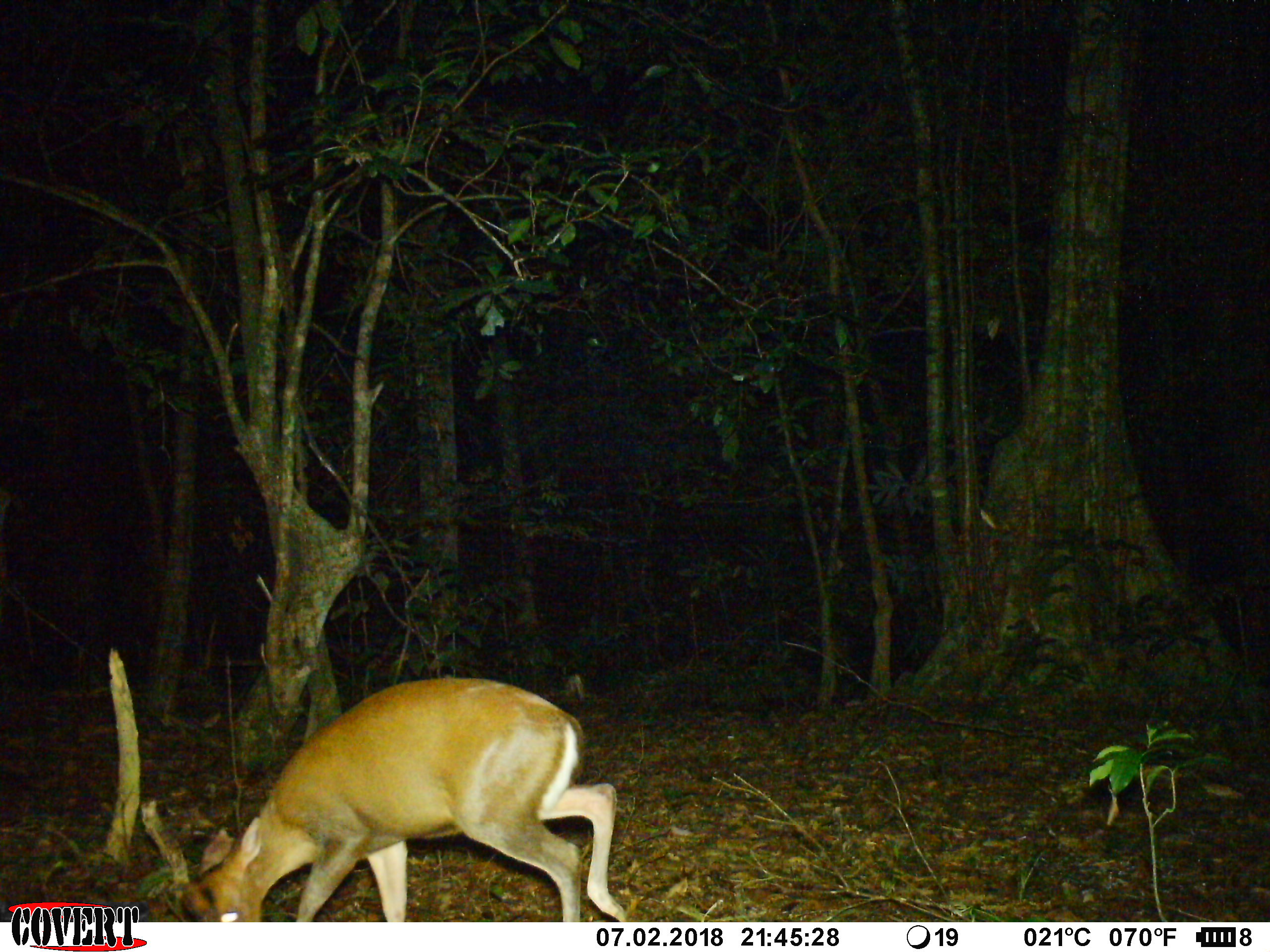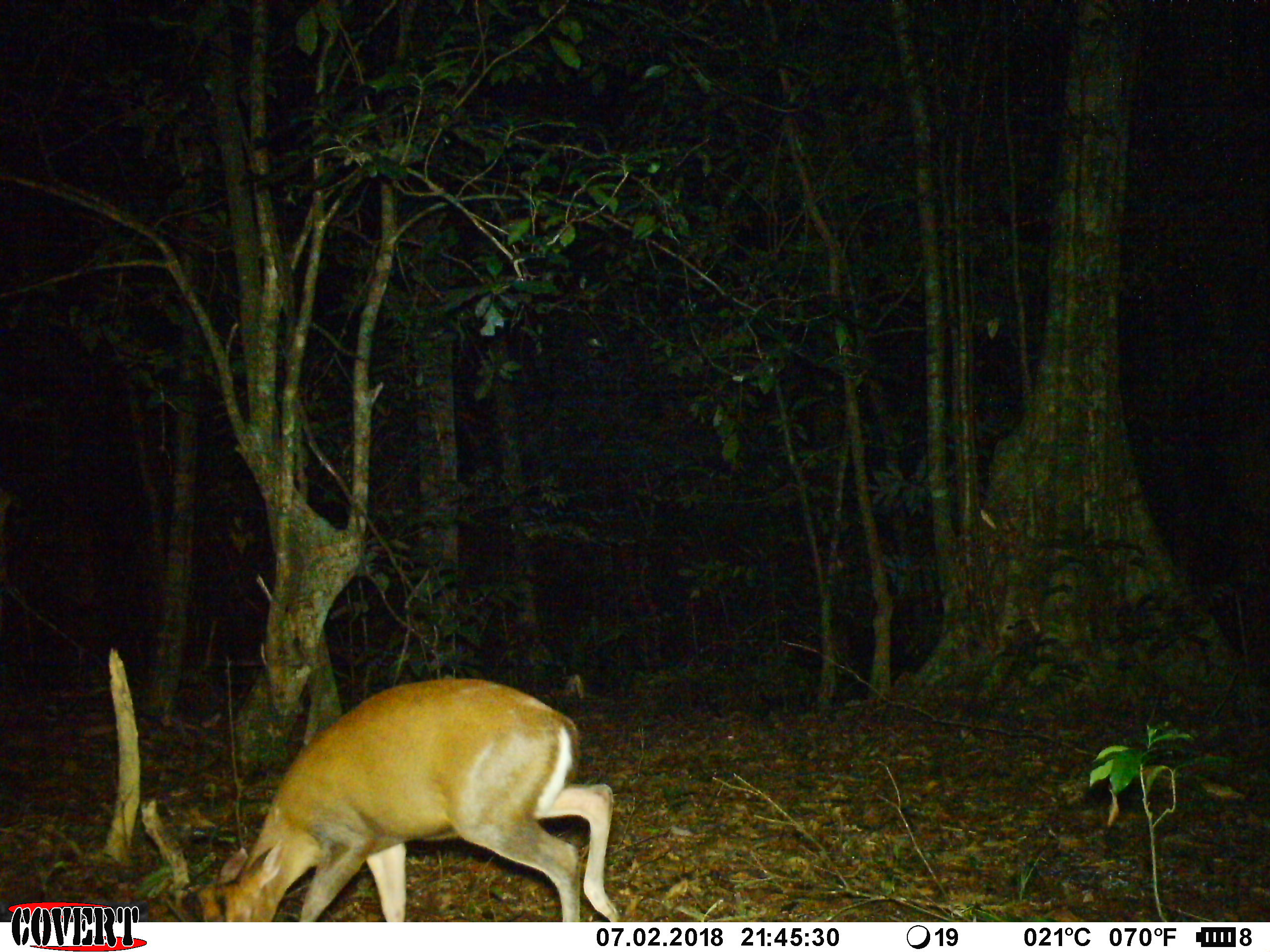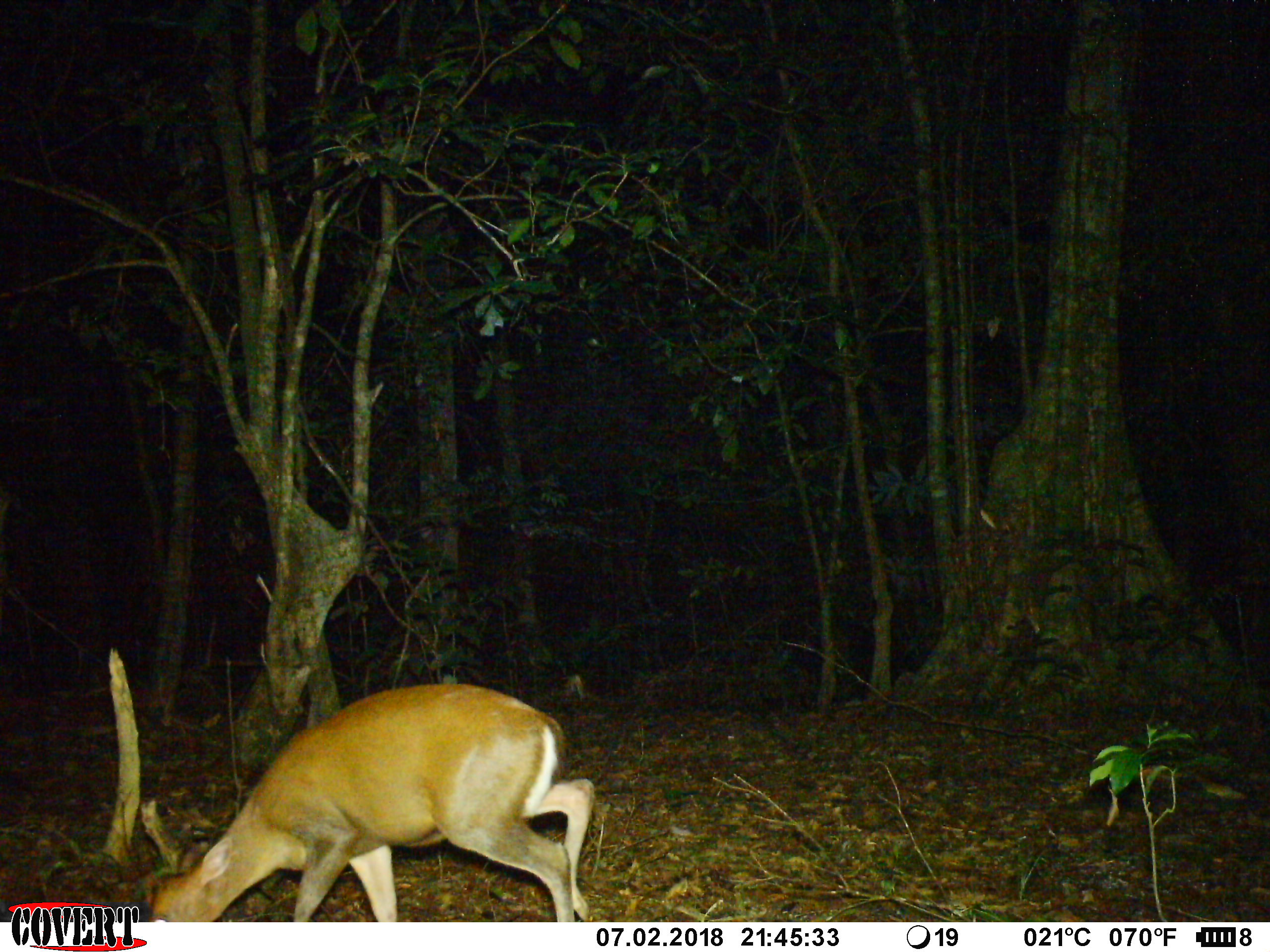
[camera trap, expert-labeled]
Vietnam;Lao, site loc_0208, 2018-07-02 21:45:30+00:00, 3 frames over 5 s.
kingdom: Animalia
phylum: Chordata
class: Mammalia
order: Artiodactyla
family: Cervidae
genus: Muntiacus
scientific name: Muntiacus rooseveltorum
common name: roosevelt's muntjac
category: roosevelts muntjac group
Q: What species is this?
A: Roosevelts muntjac group (roosevelt's muntjac) (Muntiacus rooseveltorum).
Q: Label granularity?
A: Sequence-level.